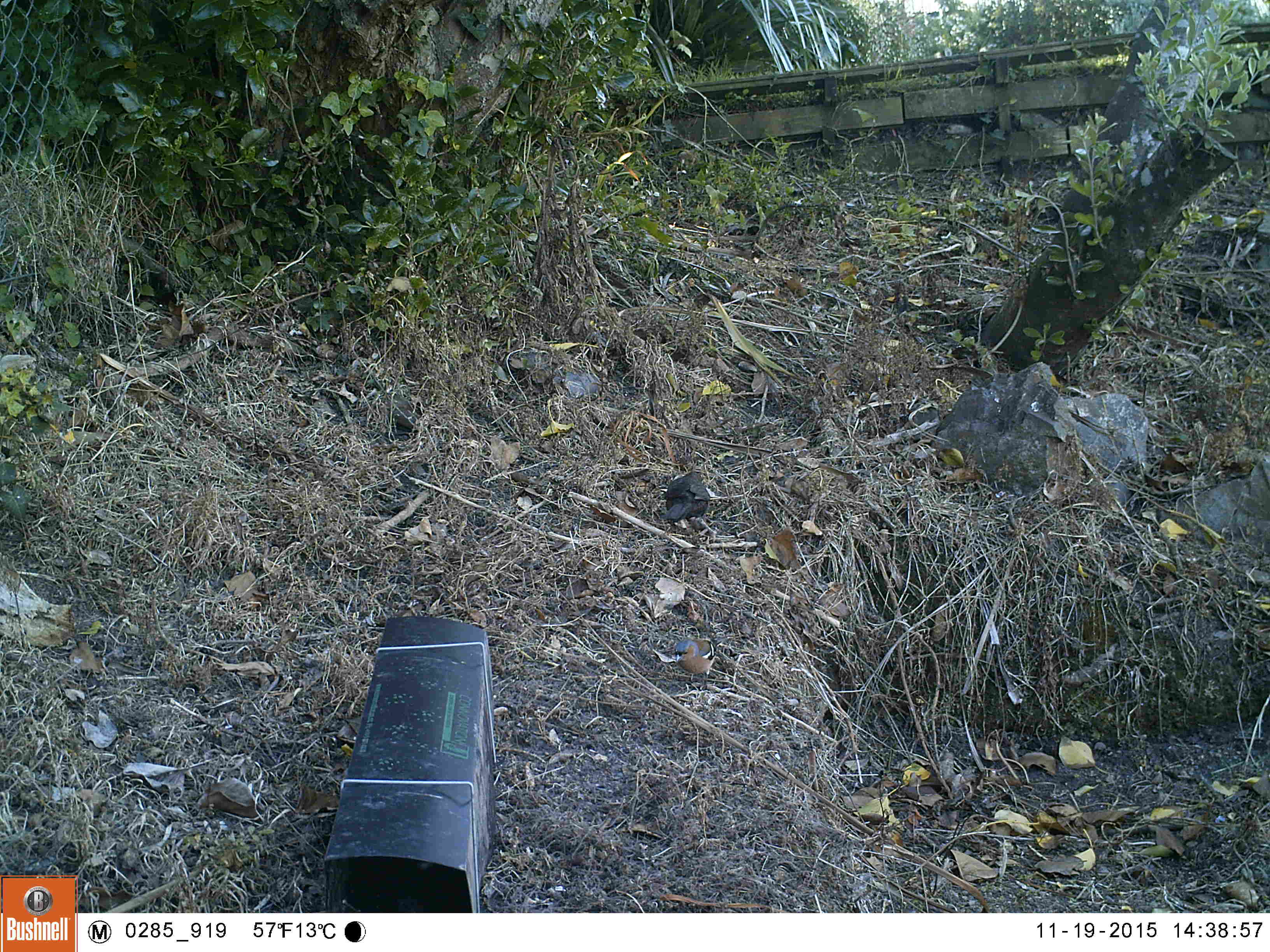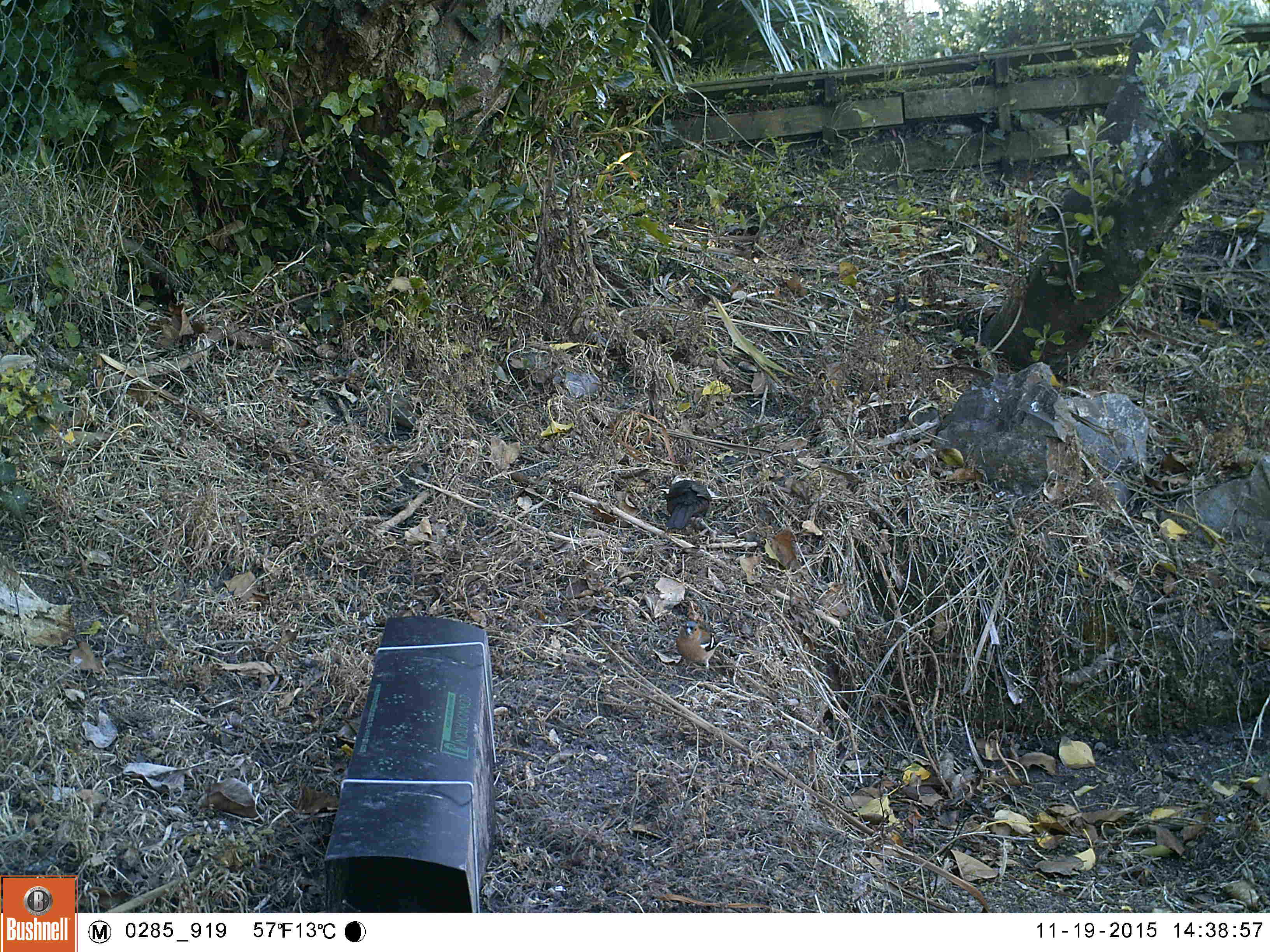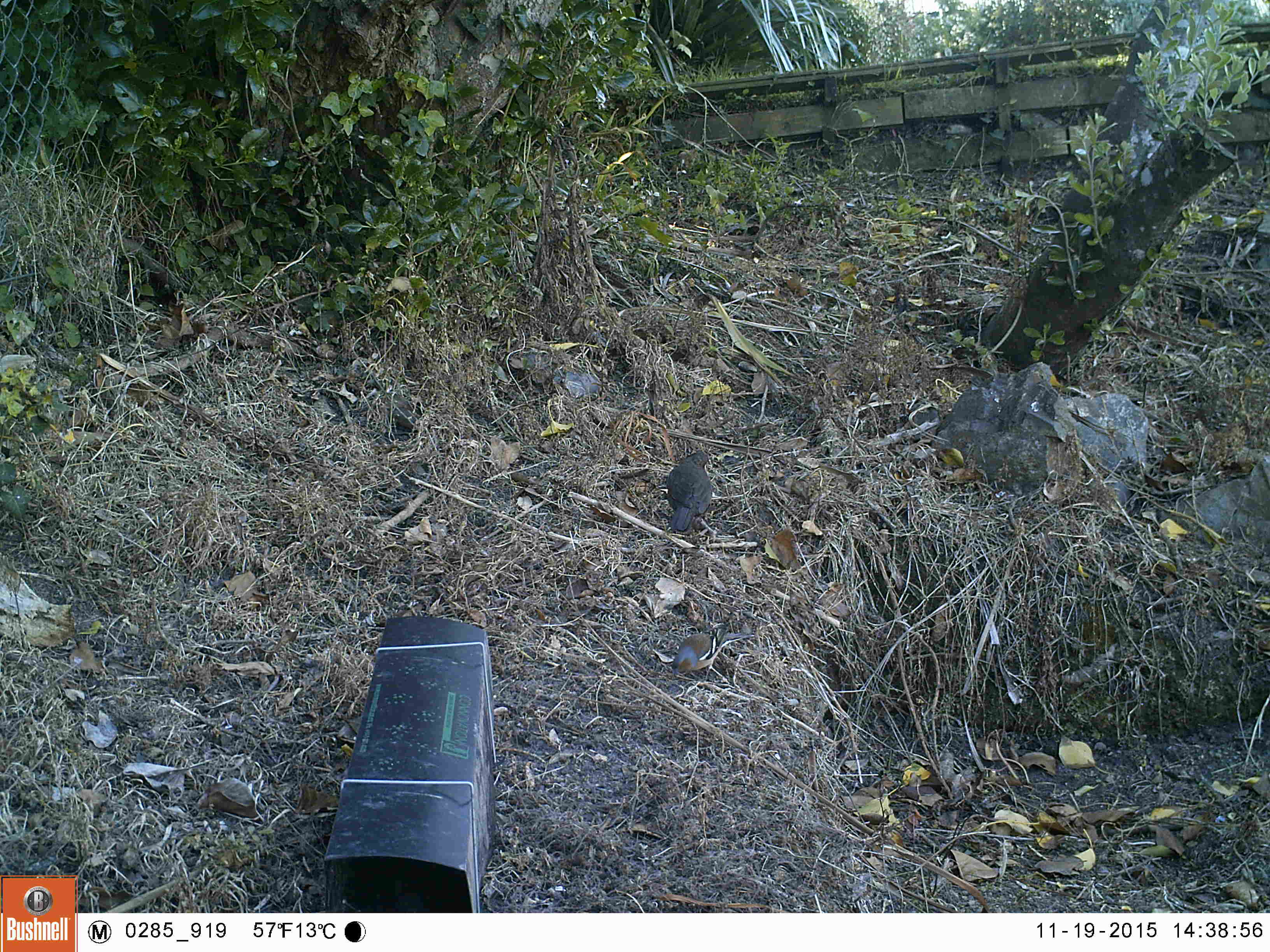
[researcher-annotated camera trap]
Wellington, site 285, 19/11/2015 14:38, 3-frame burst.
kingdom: Animalia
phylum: Chordata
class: Aves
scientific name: Aves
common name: bird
Bird (Aves).